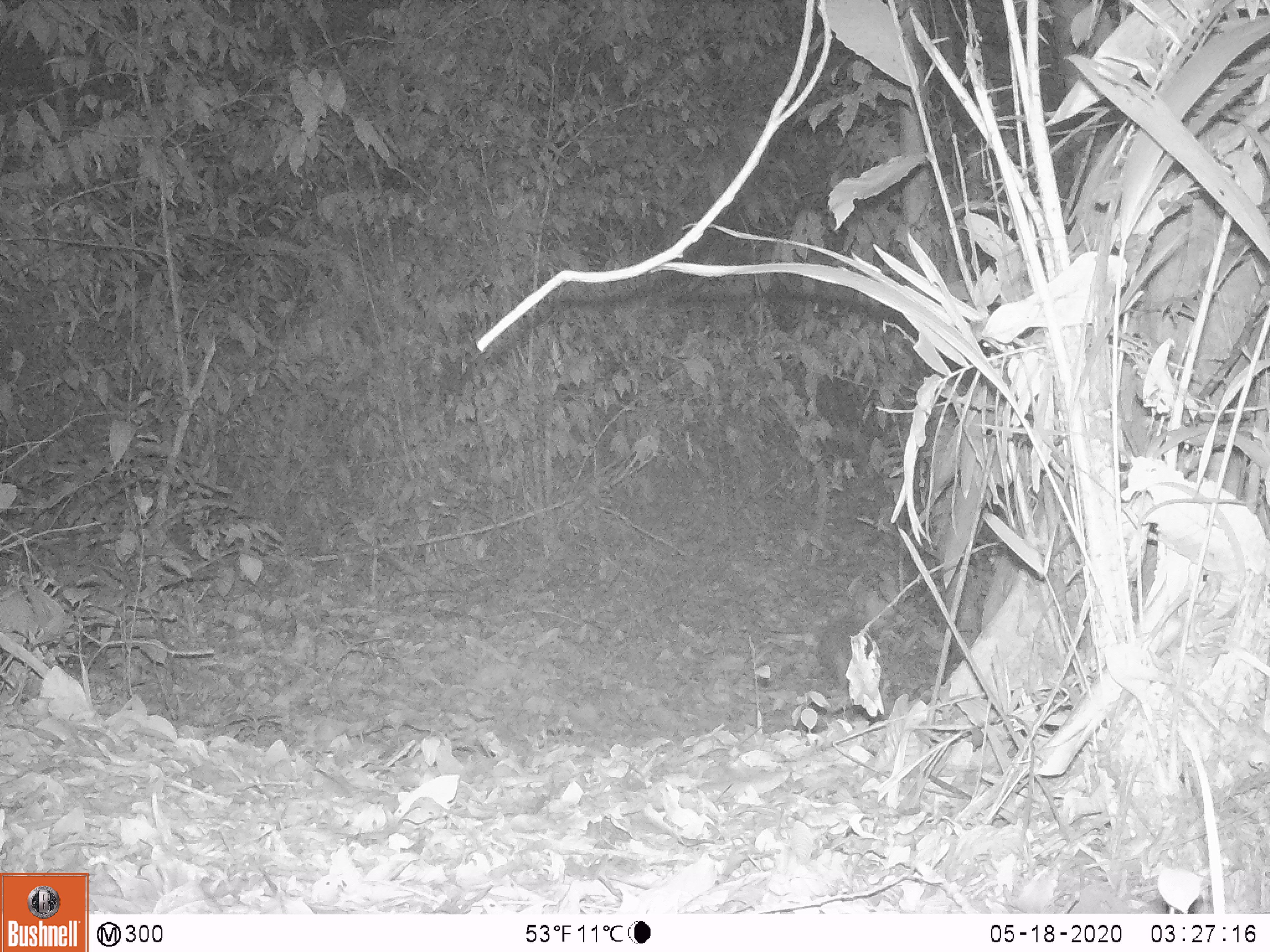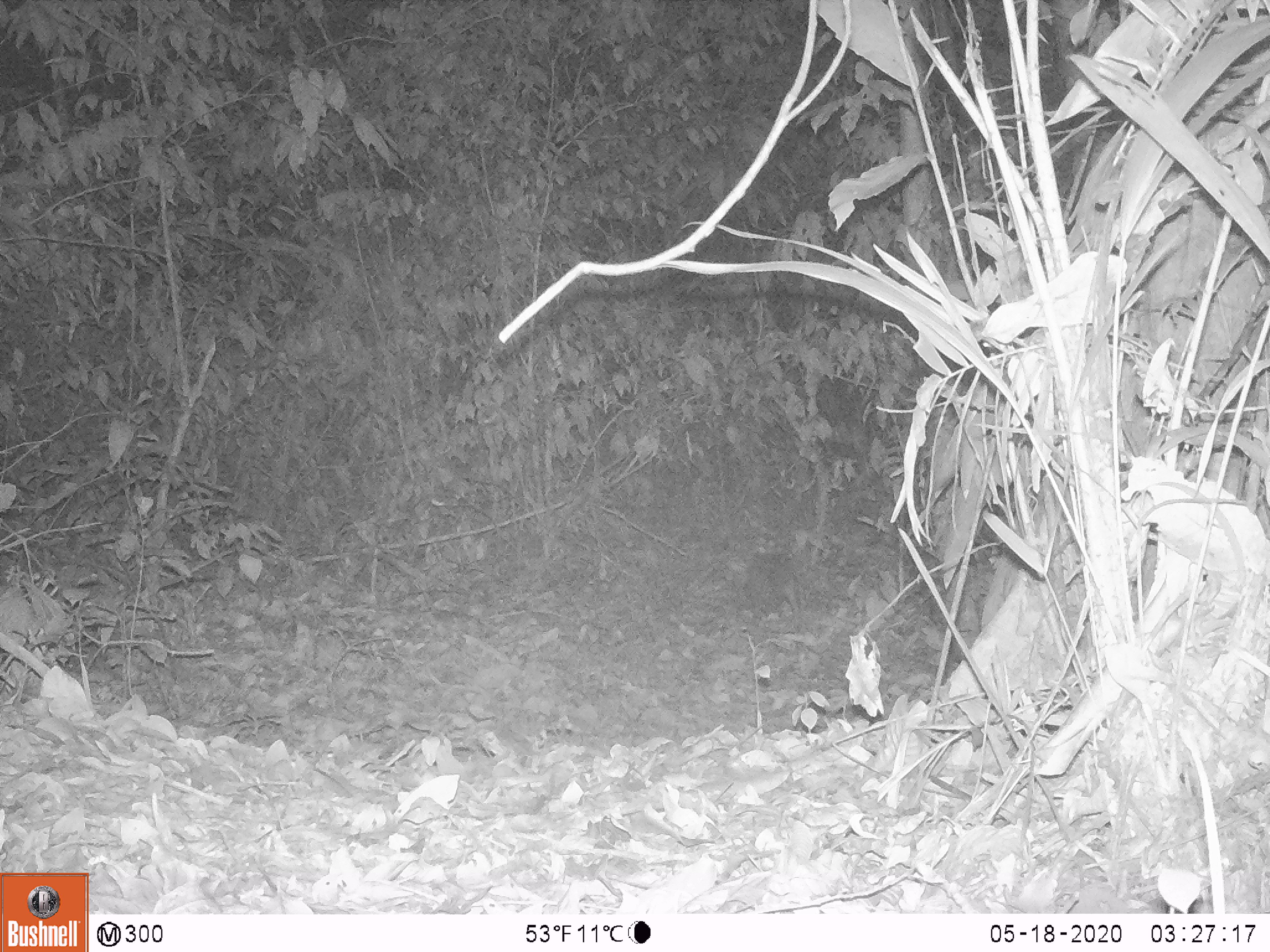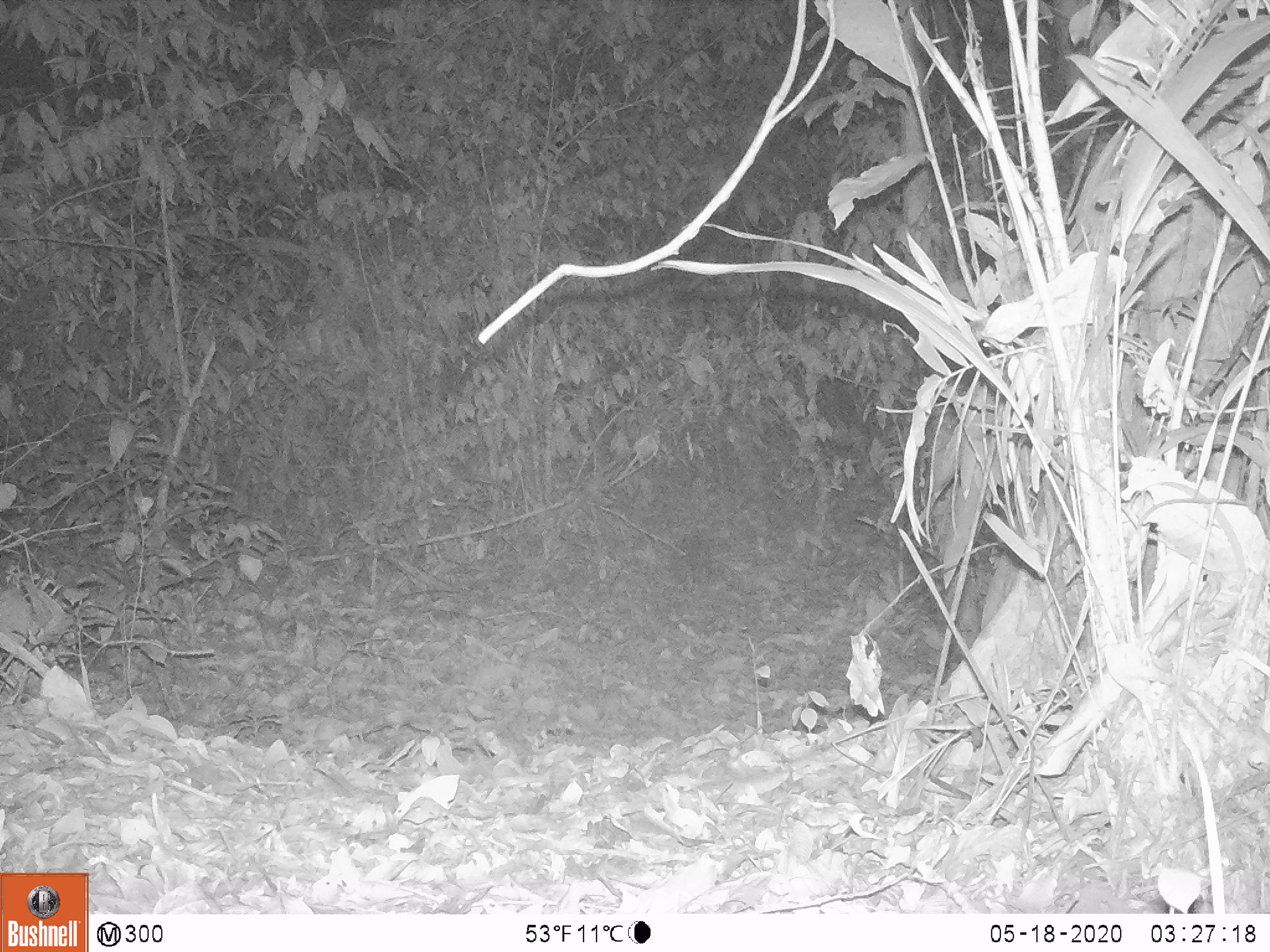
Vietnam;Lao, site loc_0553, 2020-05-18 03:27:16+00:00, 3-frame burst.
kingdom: Animalia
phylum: Chordata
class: Mammalia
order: Rodentia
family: Hystricidae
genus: Atherurus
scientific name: Atherurus macrourus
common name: asiatic brush-tailed porcupine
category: asiatic brush tailed porcupine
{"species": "asiatic brush tailed porcupine (asiatic brush-tailed porcupine) (Atherurus macrourus)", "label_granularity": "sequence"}